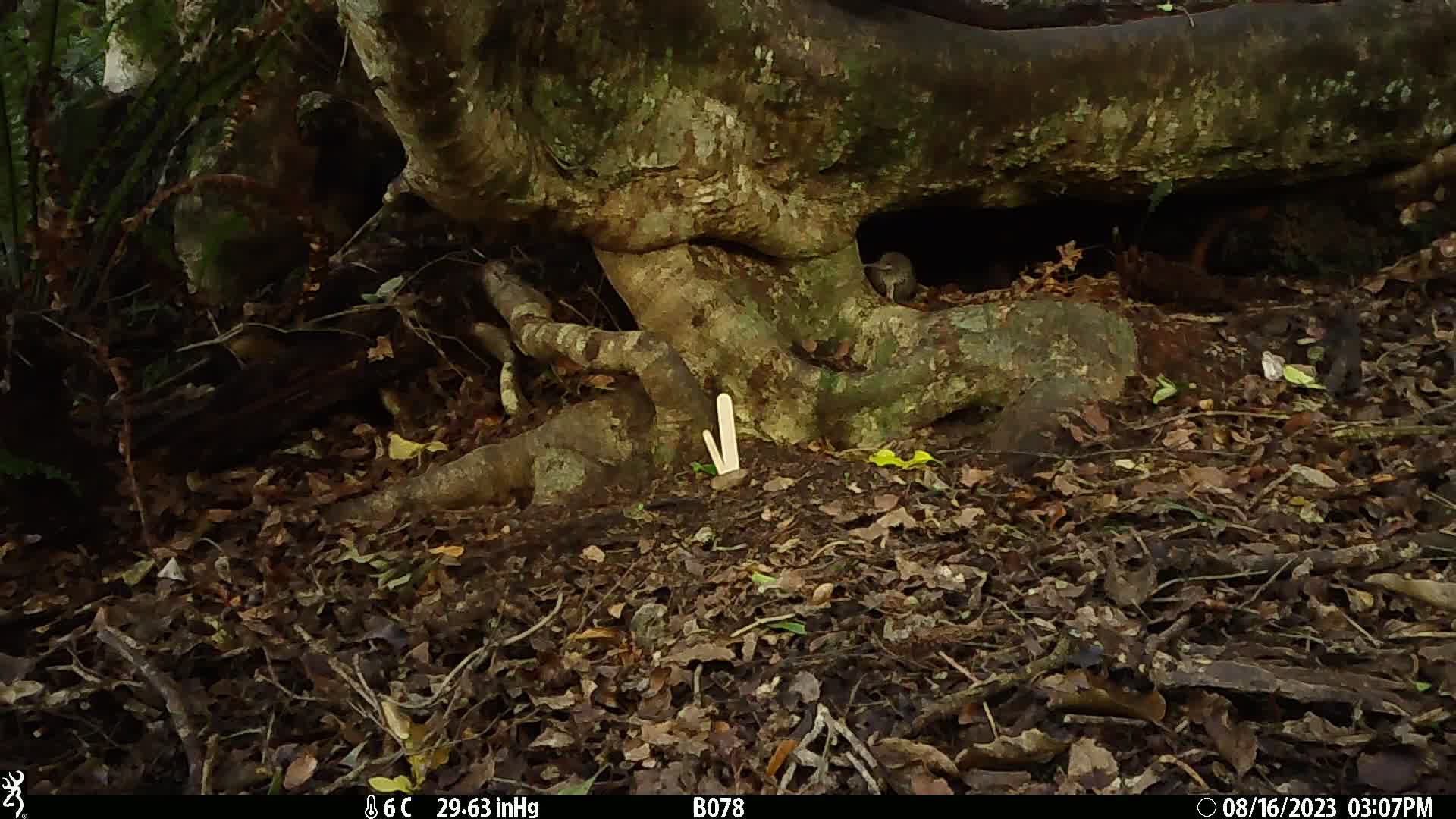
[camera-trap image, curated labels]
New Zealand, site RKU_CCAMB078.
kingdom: Animalia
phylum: Chordata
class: Mammalia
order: Rodentia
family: Muridae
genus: Rattus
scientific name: Rattus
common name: rat